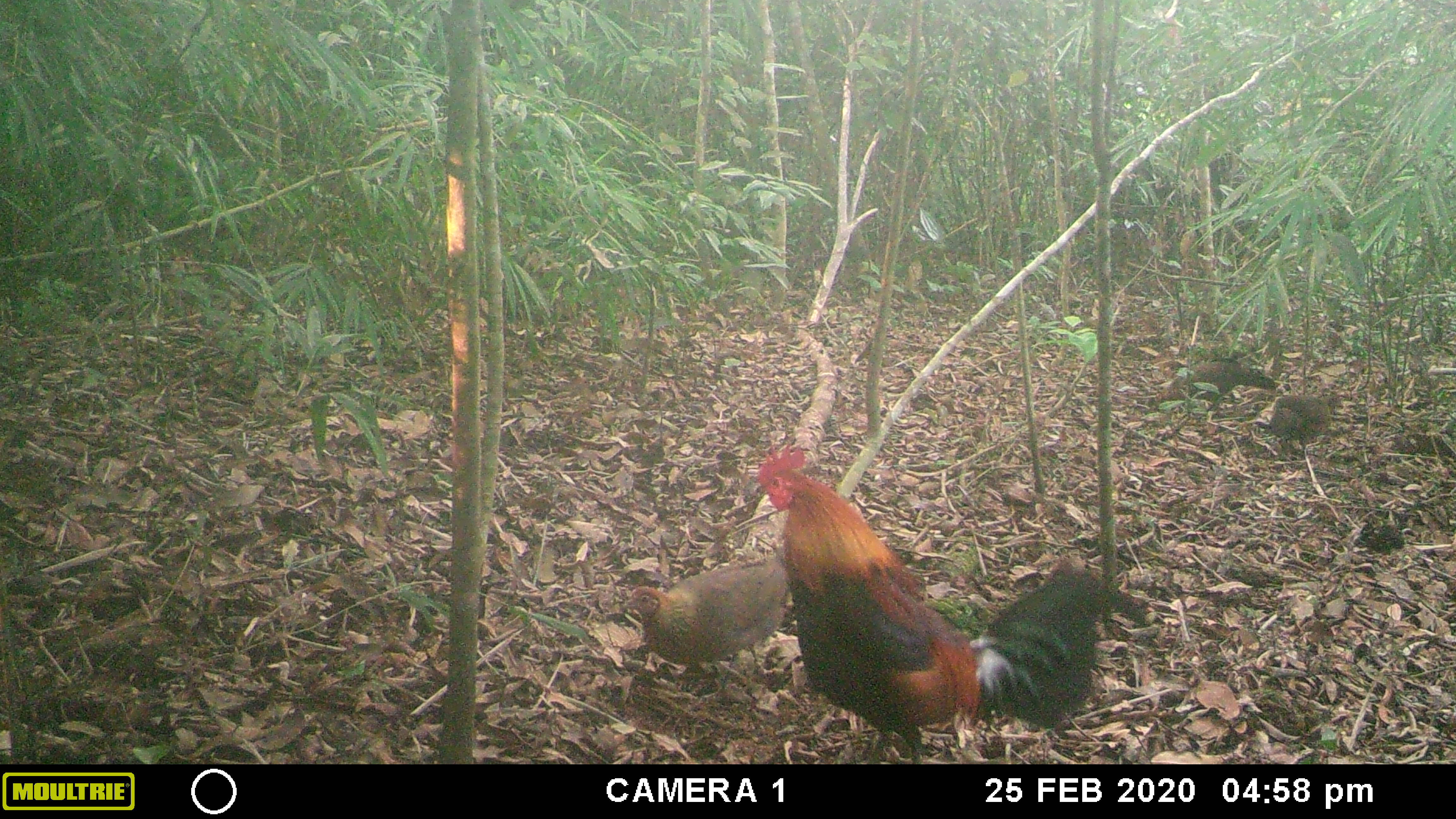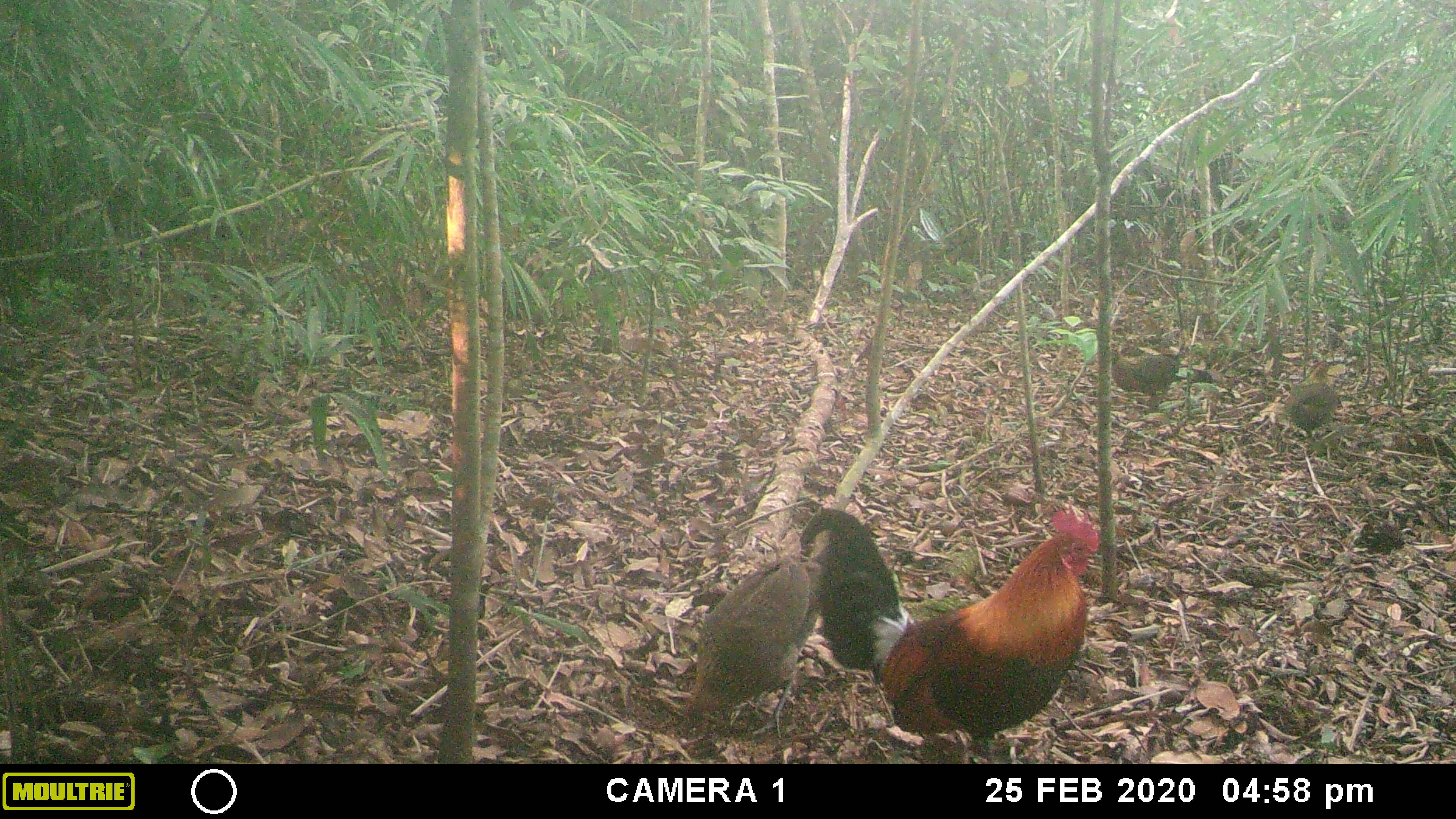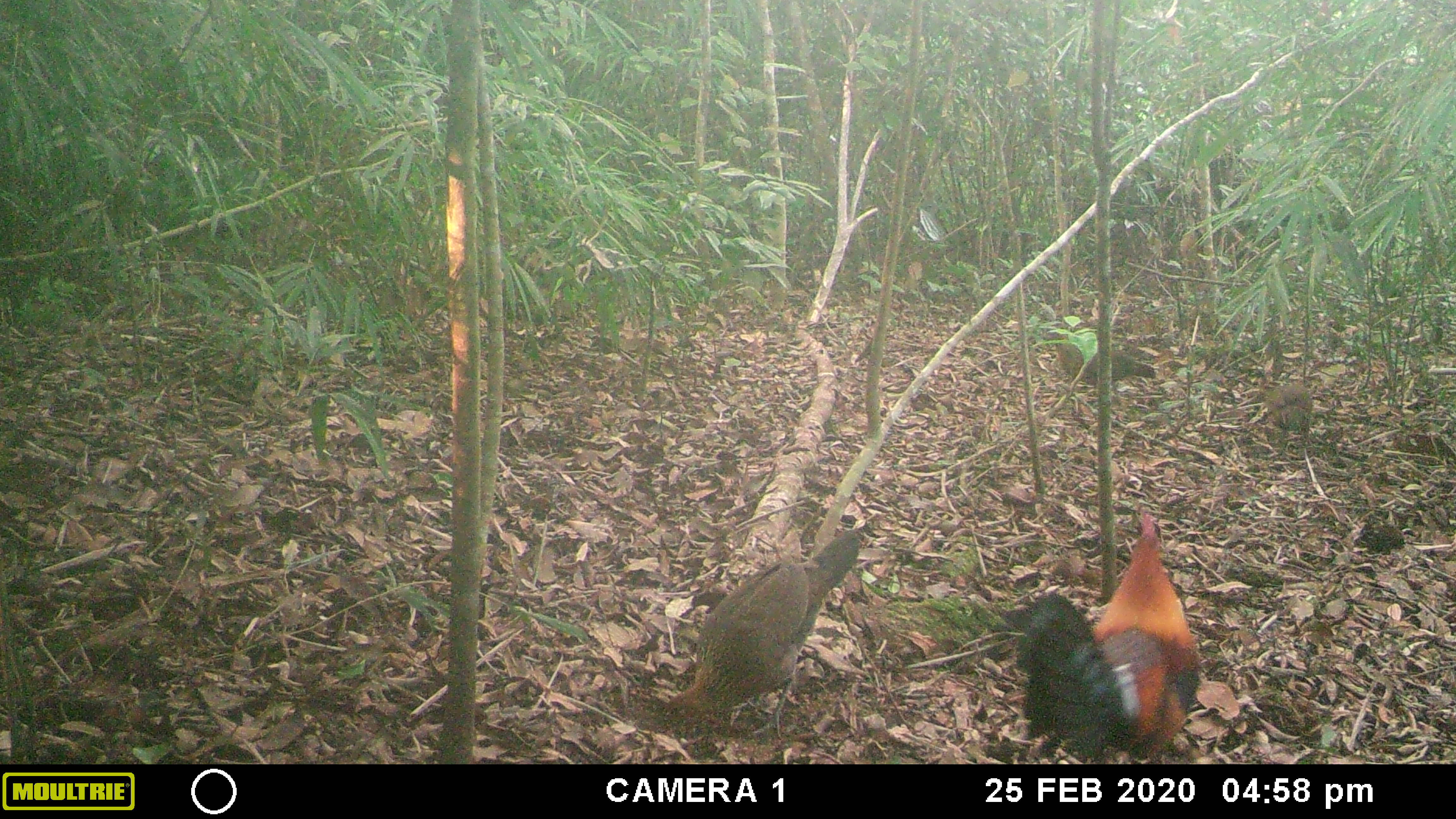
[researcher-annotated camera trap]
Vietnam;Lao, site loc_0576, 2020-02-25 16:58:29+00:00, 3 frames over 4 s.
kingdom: Animalia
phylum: Chordata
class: Aves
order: Galliformes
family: Phasianidae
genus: Gallus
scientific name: Gallus gallus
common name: red junglefowl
Red junglefowl (Gallus gallus). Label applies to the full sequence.